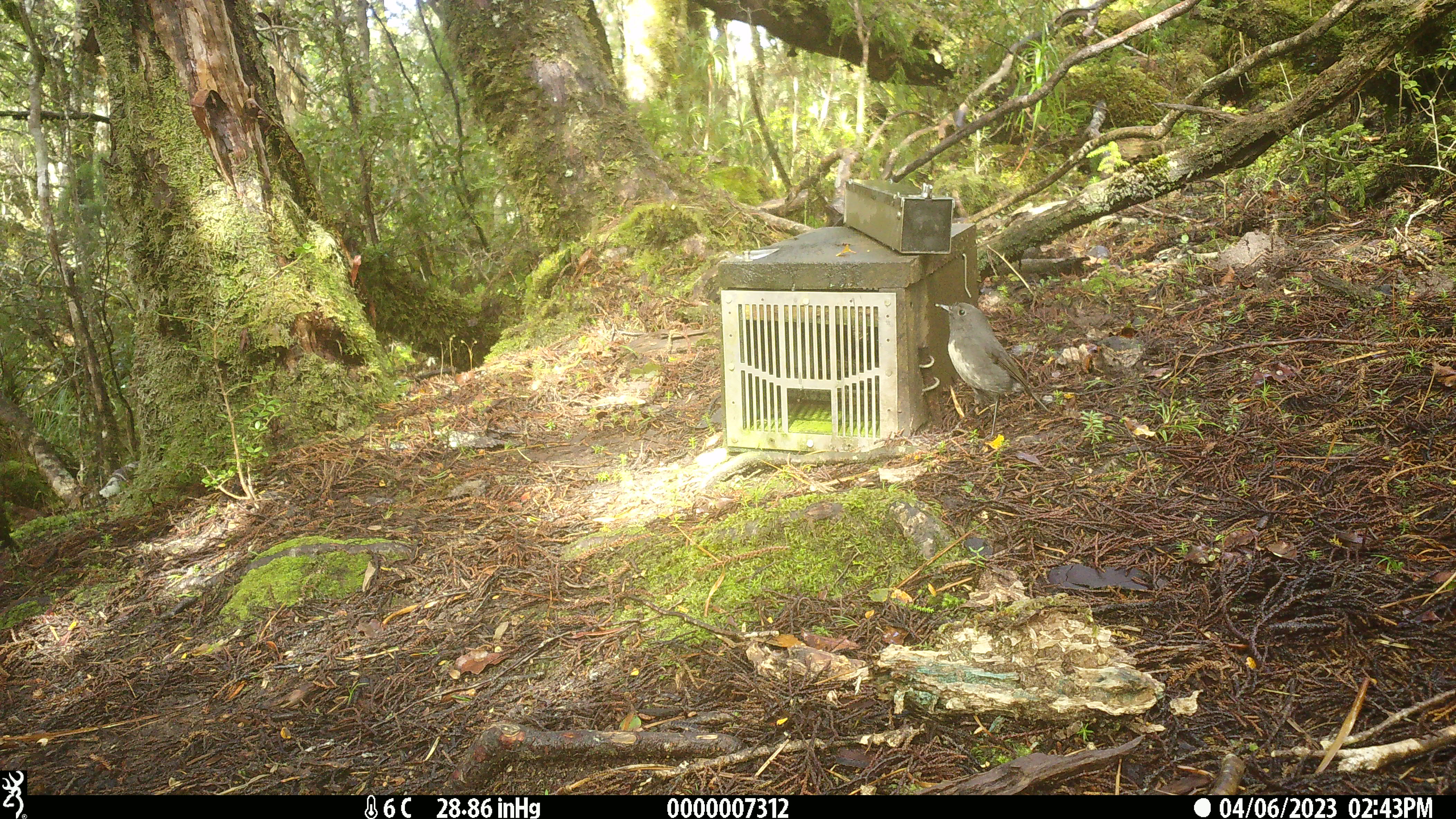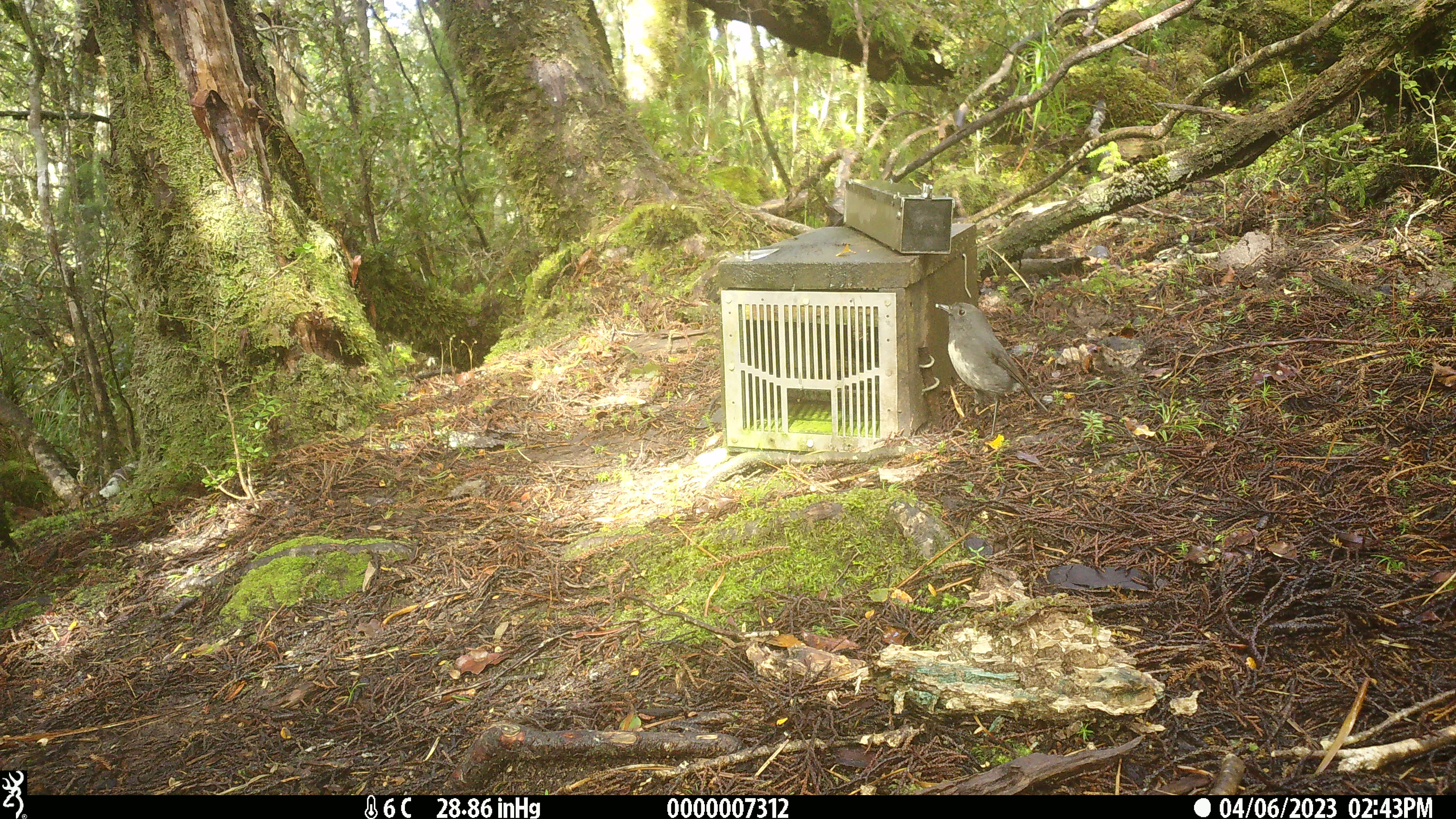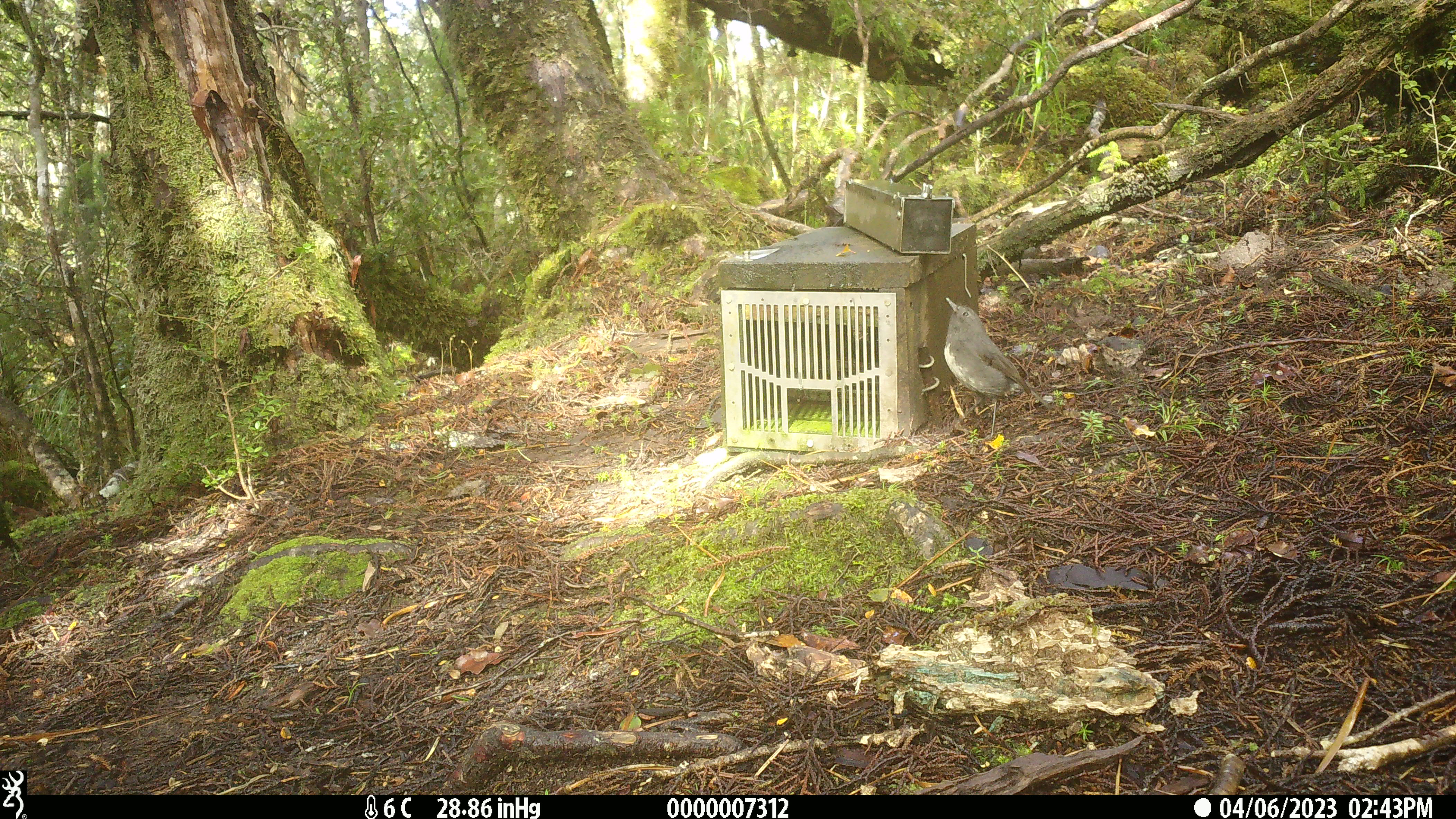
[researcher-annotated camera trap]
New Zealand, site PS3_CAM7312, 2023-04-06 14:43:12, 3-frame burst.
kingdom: Animalia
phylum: Chordata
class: Aves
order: Passeriformes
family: Petroicidae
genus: Petroica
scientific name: Petroica australis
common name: new zealand robin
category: robin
Robin (new zealand robin) (Petroica australis).